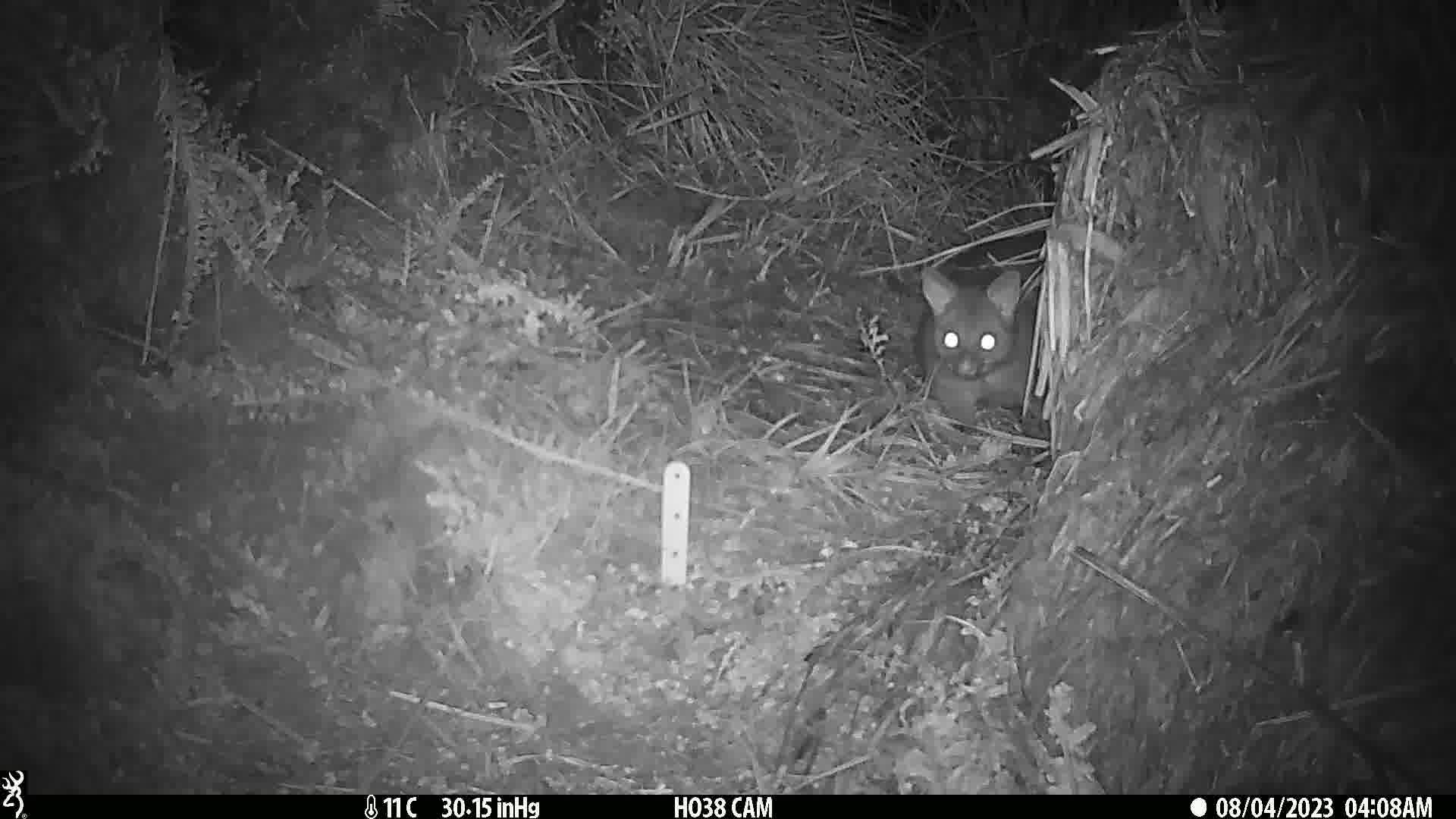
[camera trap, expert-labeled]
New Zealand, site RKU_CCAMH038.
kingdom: Animalia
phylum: Chordata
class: Mammalia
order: Diprotodontia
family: Phalangeridae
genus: Trichosurus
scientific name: Trichosurus vulpecula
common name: common brushtail possum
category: possum